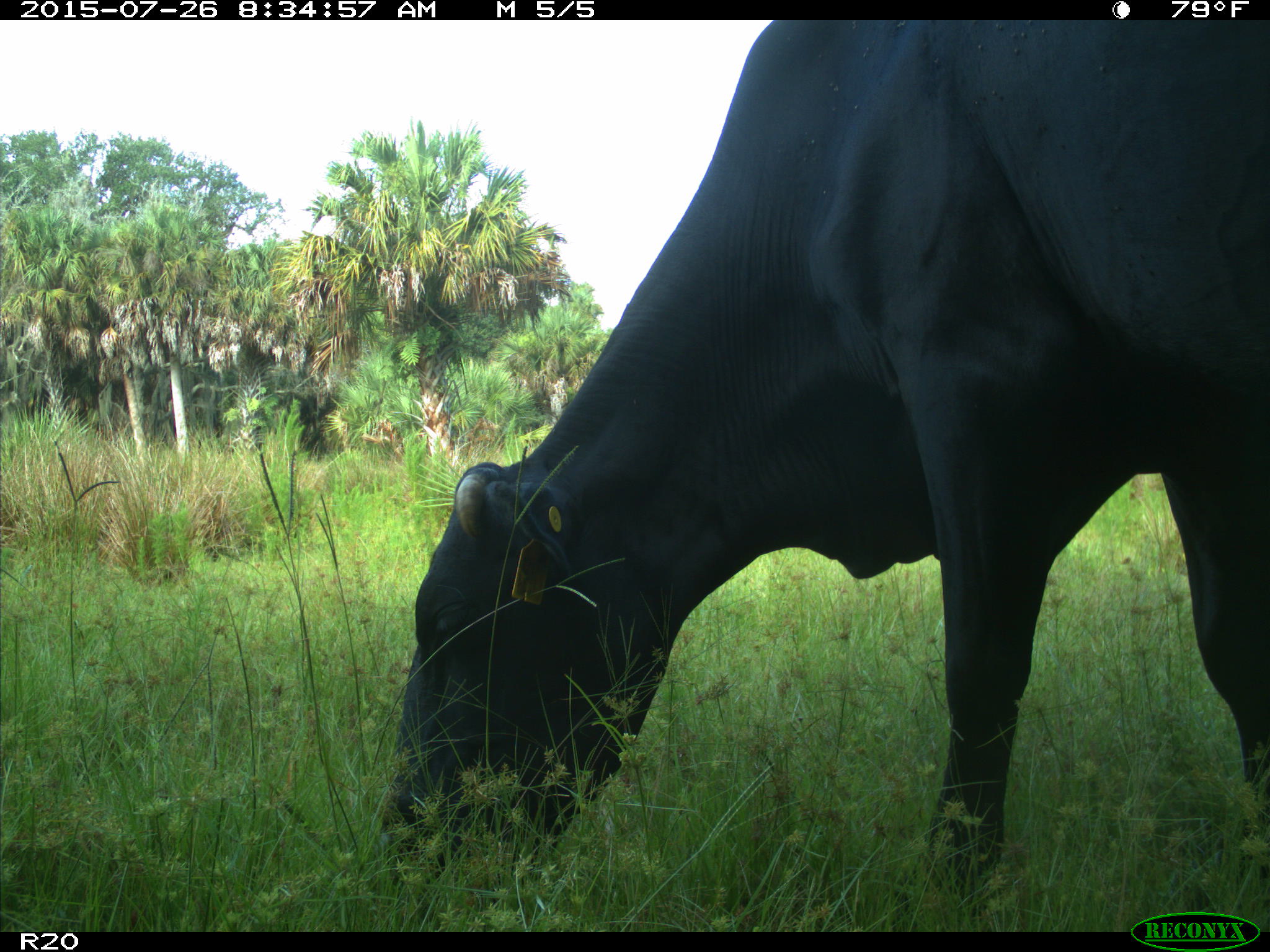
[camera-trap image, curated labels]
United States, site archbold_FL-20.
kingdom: Animalia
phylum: Chordata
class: Mammalia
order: Artiodactyla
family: Bovidae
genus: Bos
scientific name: Bos taurus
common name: domestic cow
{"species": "Bos taurus (domestic cow)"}